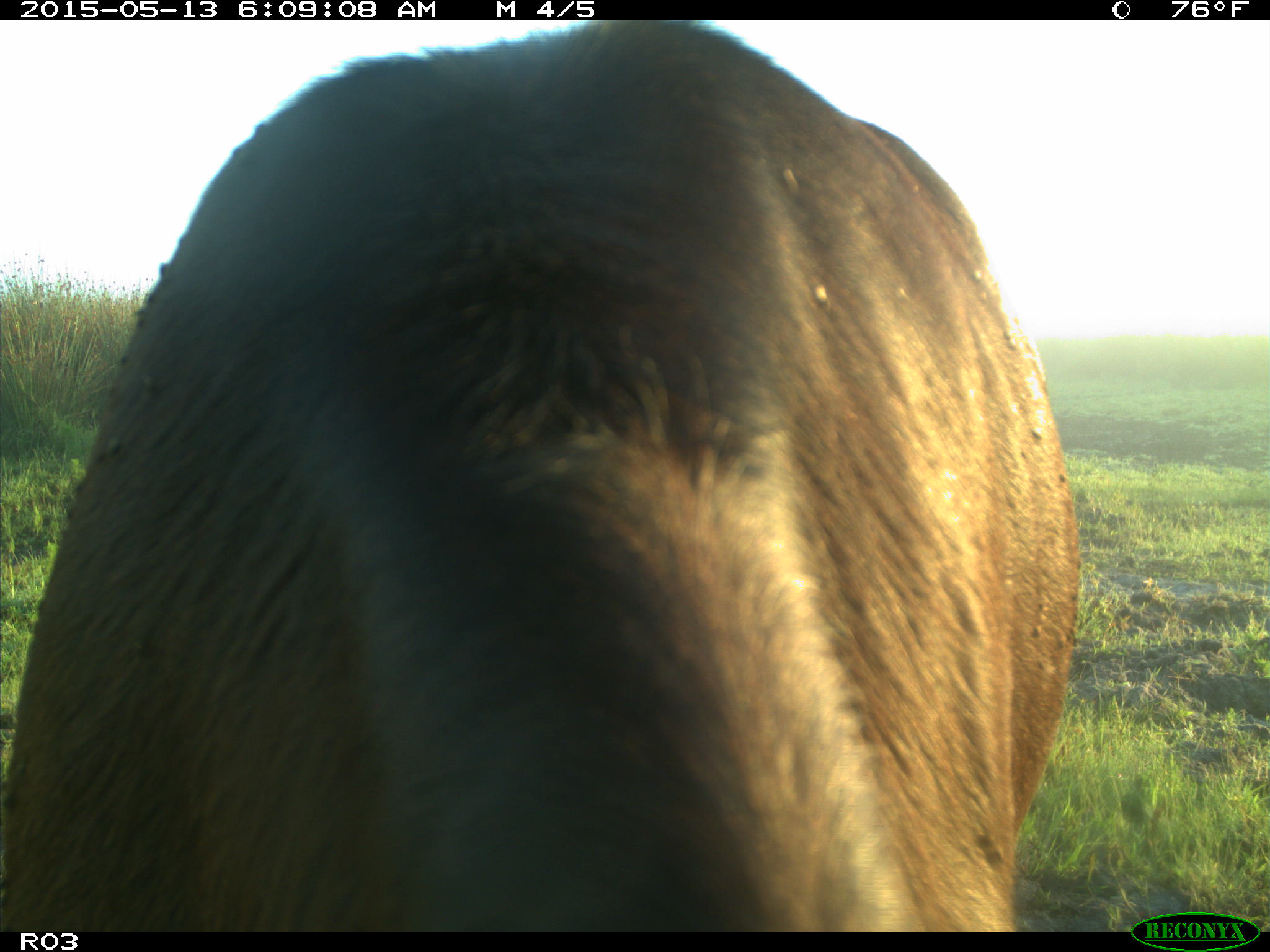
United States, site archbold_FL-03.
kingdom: Animalia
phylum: Chordata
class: Mammalia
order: Artiodactyla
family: Bovidae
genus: Bos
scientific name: Bos taurus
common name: domestic cow